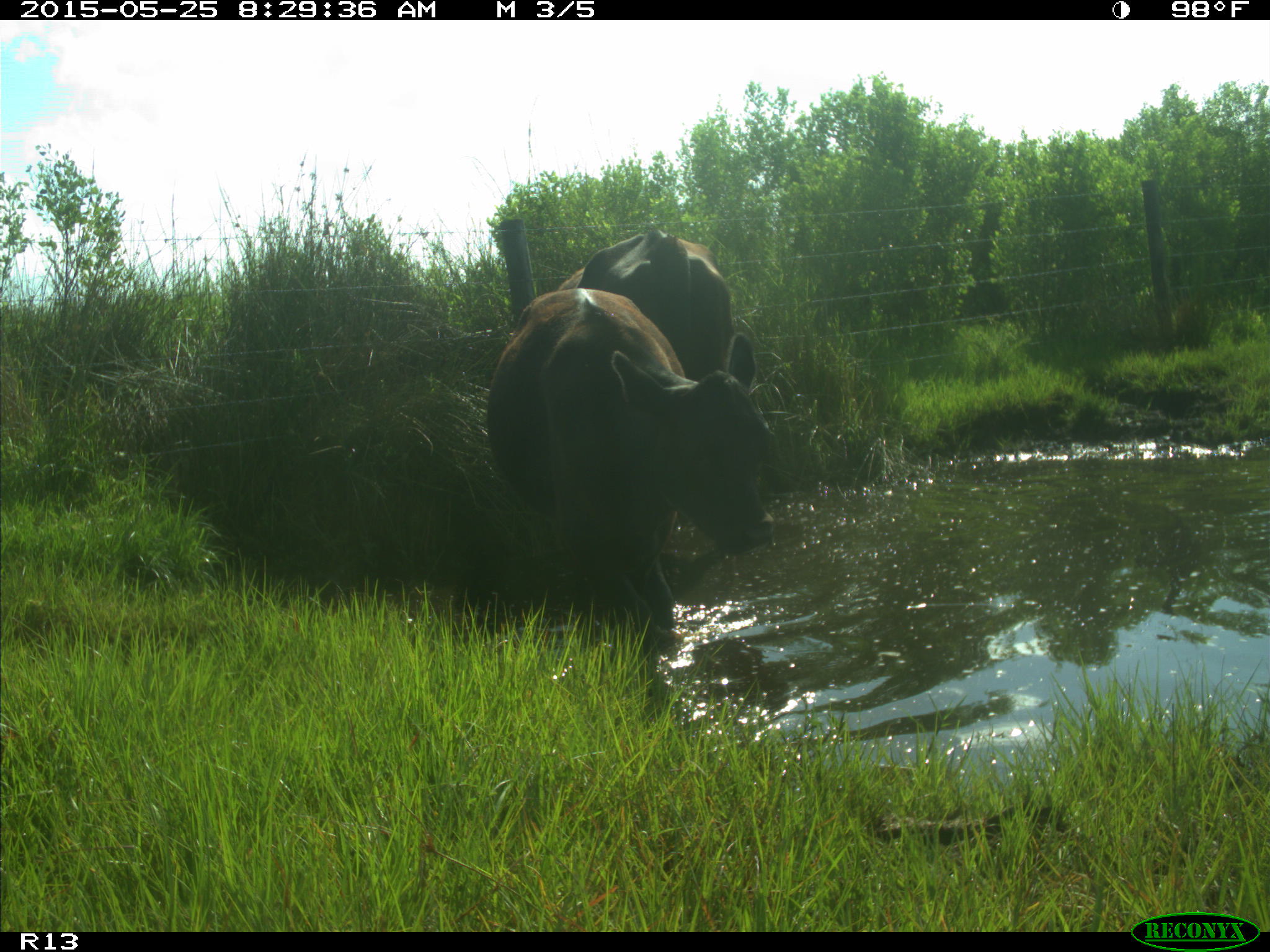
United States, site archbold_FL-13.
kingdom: Animalia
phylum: Chordata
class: Mammalia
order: Artiodactyla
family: Bovidae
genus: Bos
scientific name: Bos taurus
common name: domestic cow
Bos taurus (domestic cow).